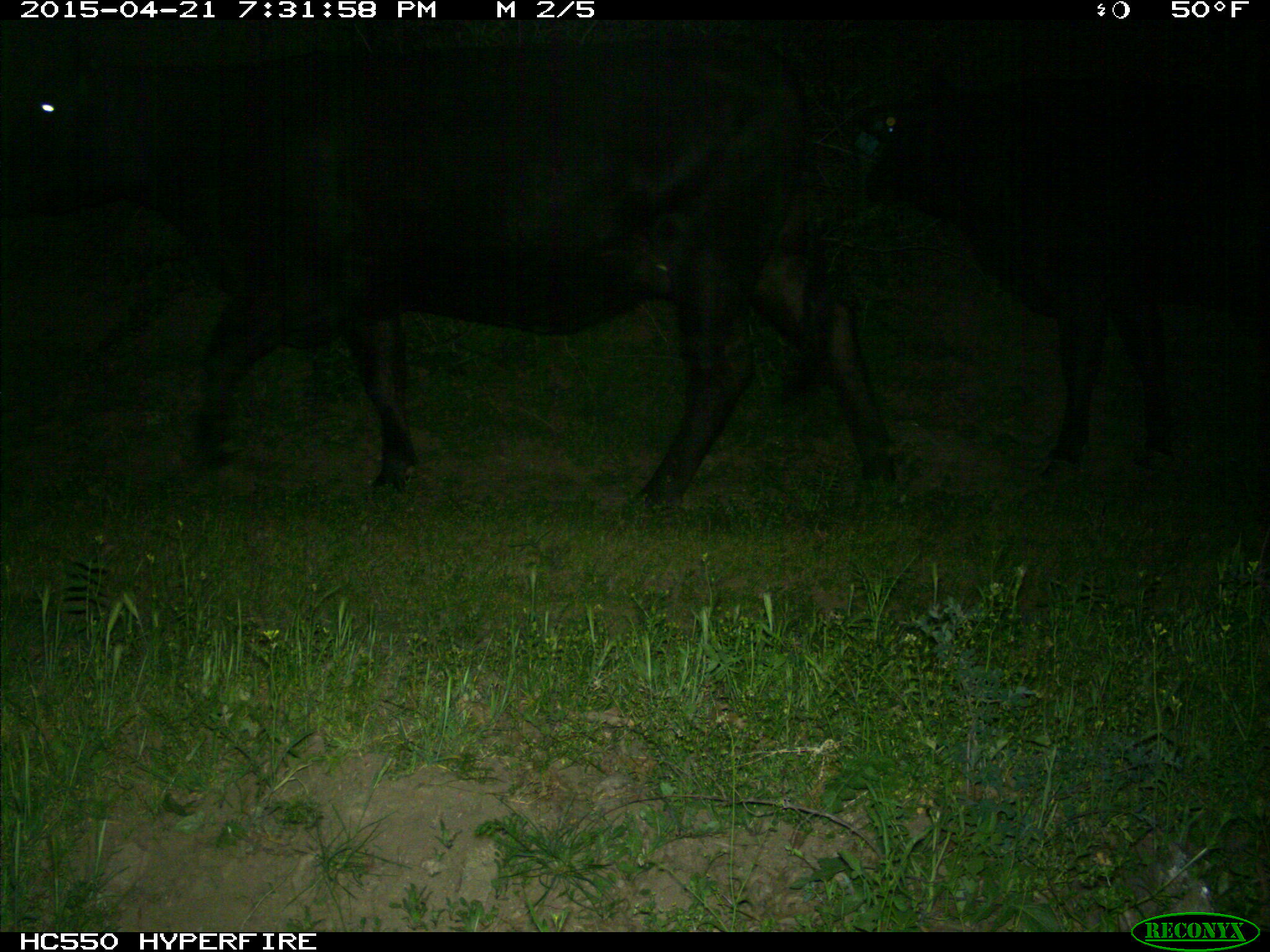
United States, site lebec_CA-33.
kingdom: Animalia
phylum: Chordata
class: Mammalia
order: Artiodactyla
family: Bovidae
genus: Bos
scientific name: Bos taurus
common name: domestic cow